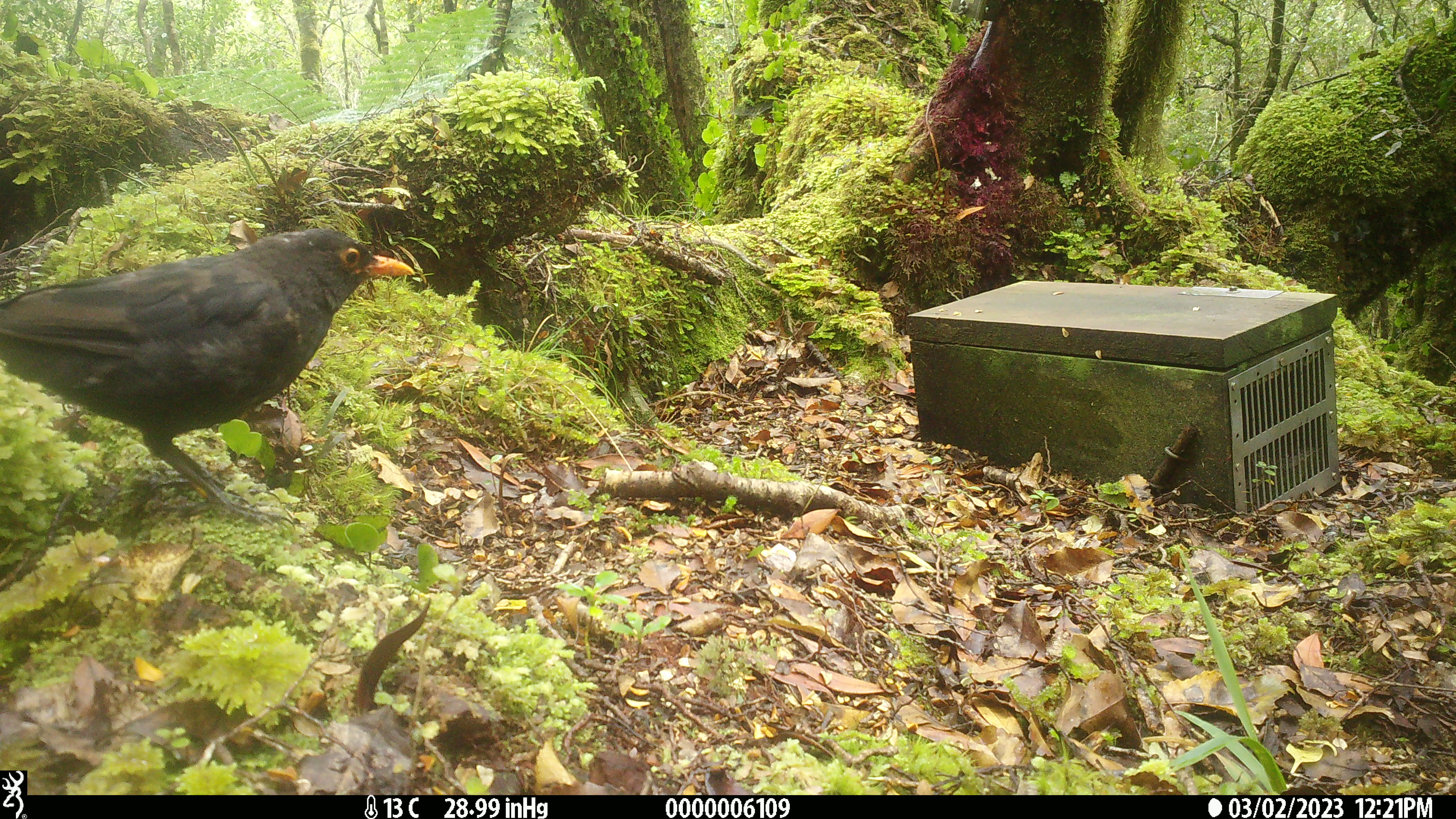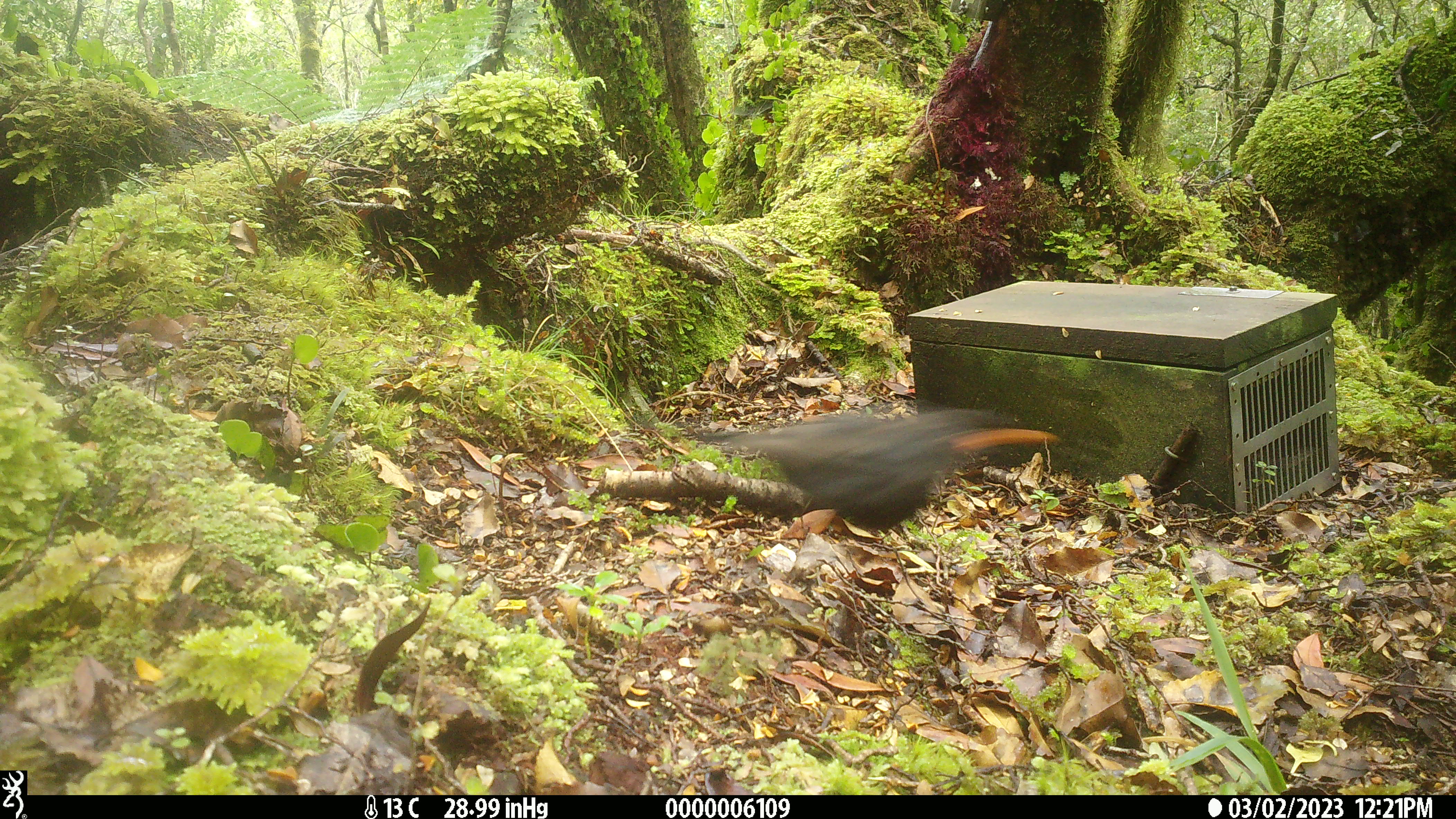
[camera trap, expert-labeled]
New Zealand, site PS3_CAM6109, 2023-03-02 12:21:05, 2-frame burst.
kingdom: Animalia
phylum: Chordata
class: Aves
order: Passeriformes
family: Turdidae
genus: Turdus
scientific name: Turdus merula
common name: eurasian blackbird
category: blackbird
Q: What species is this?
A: Blackbird (eurasian blackbird) (Turdus merula).